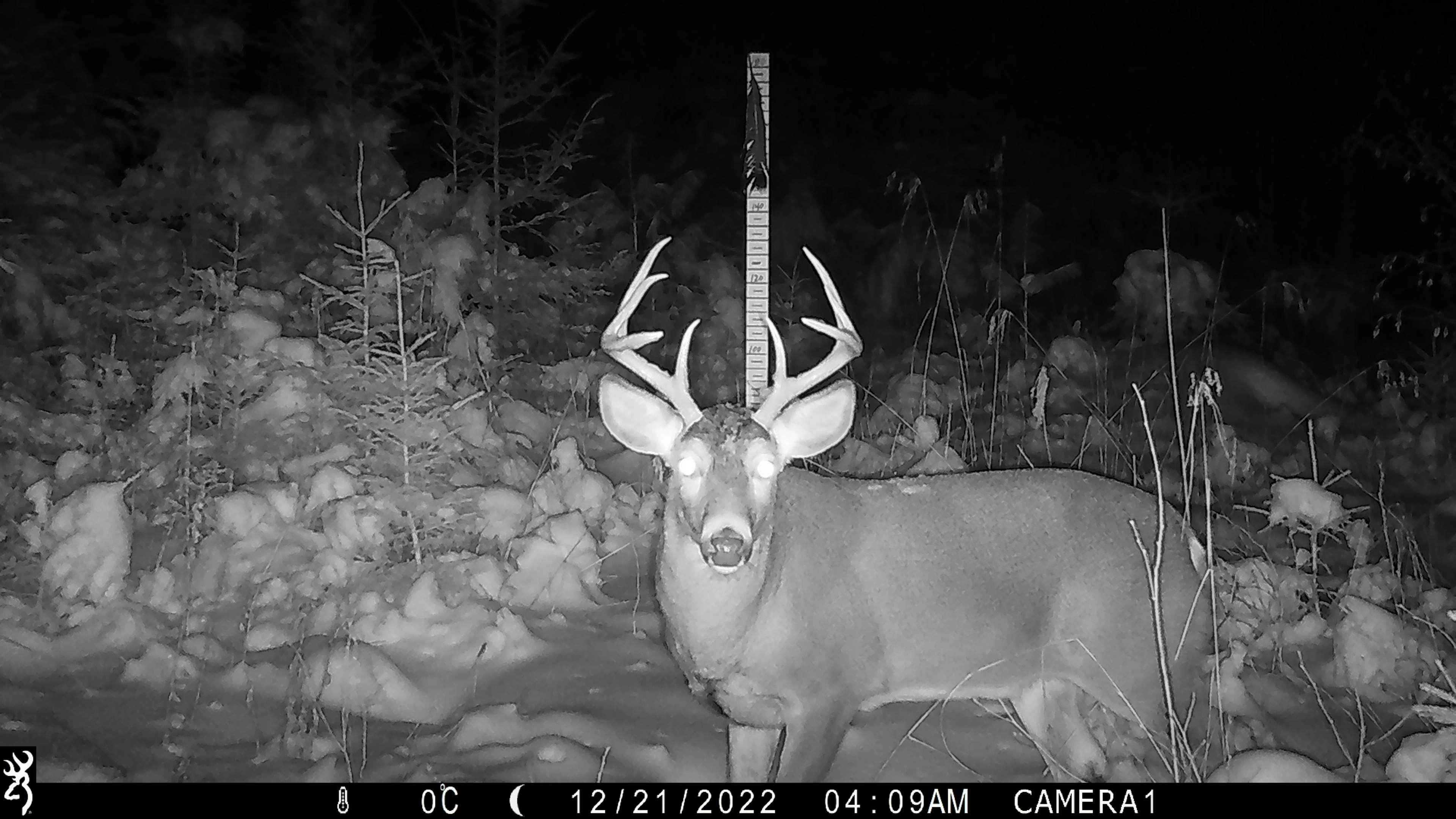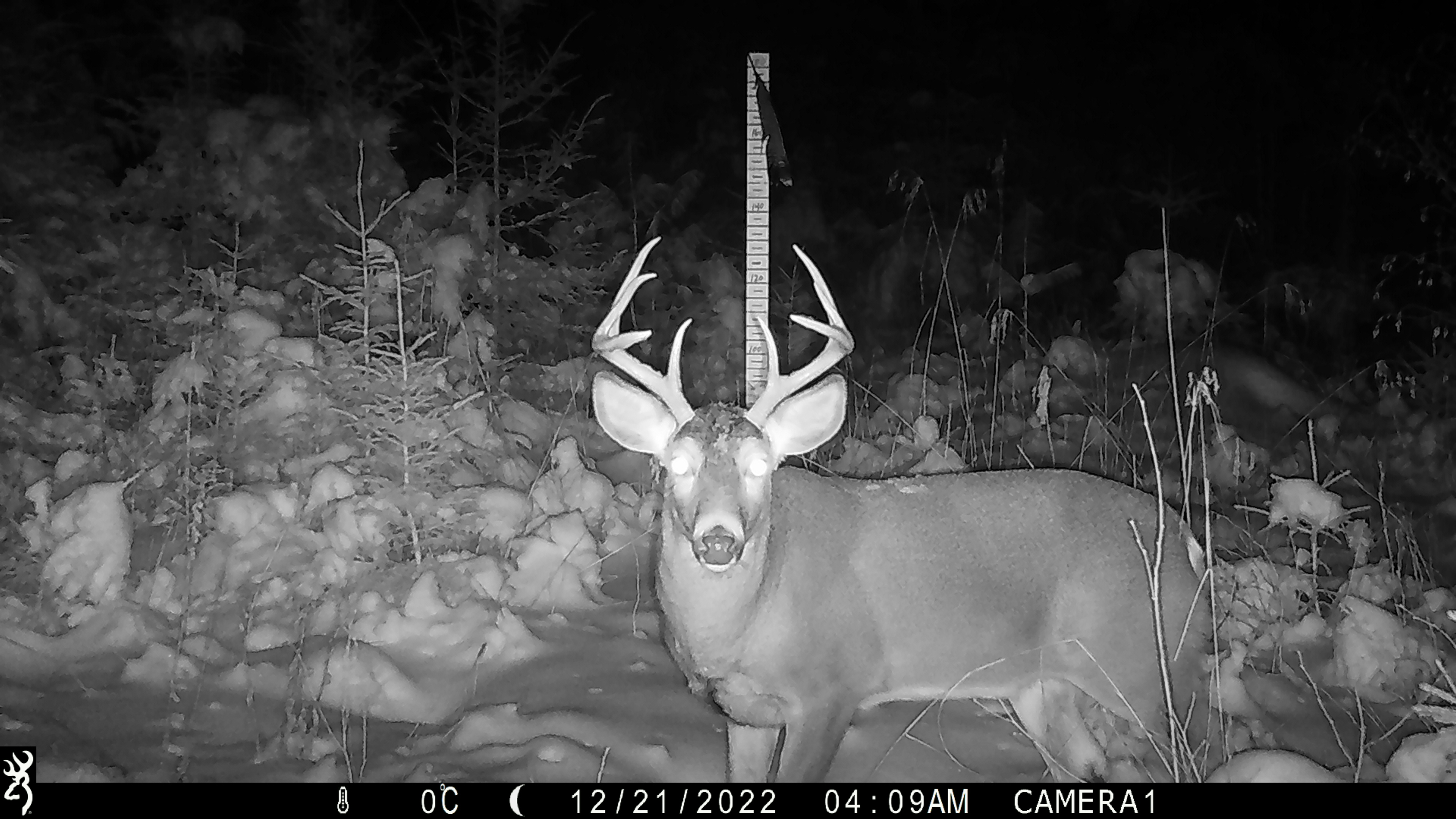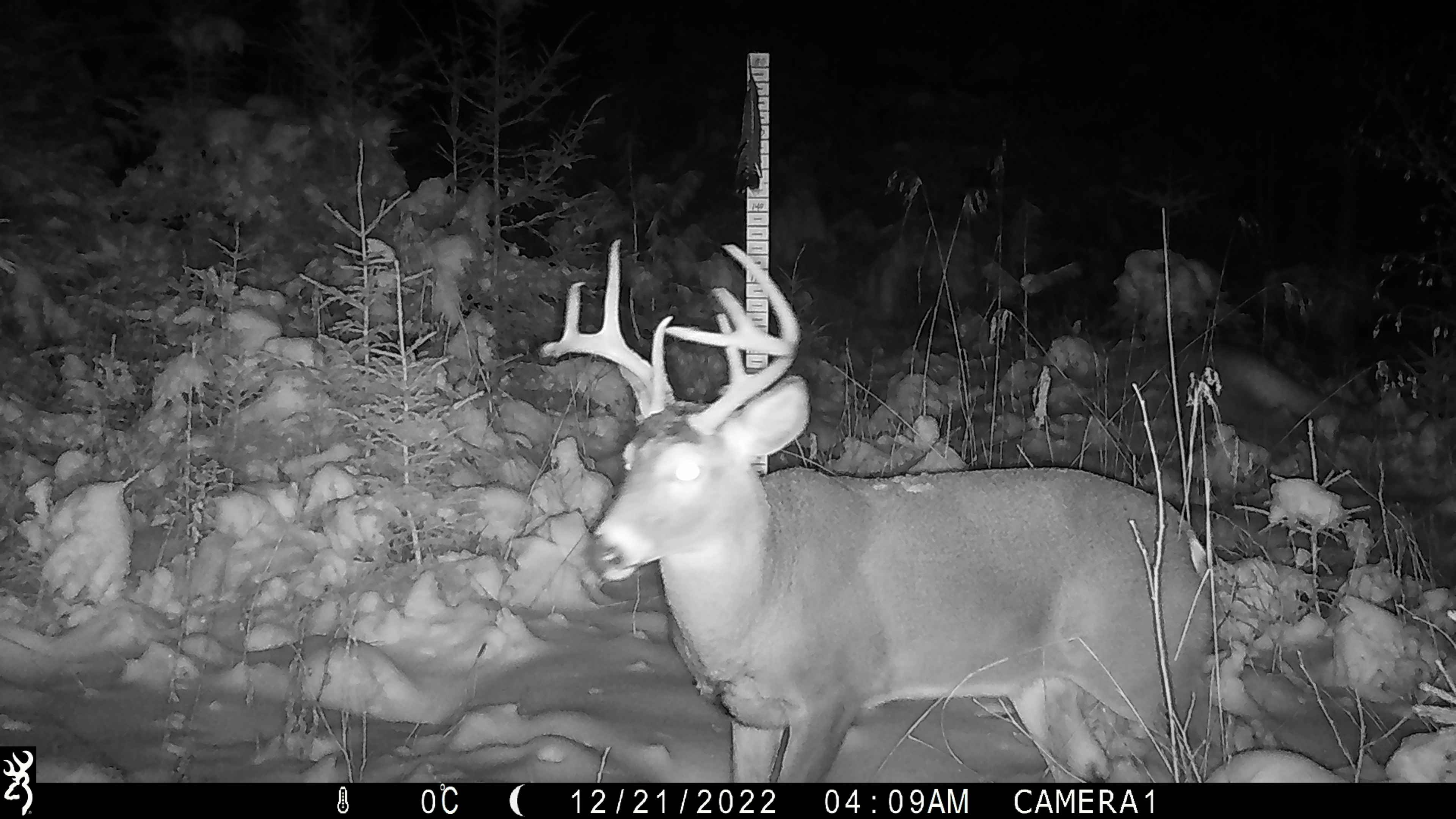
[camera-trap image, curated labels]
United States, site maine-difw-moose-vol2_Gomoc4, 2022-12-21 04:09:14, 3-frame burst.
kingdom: Animalia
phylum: Chordata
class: Mammalia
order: Artiodactyla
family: Cervidae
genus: Odocoileus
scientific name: Odocoileus virginianus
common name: white-tailed deer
White-tailed deer (Odocoileus virginianus).